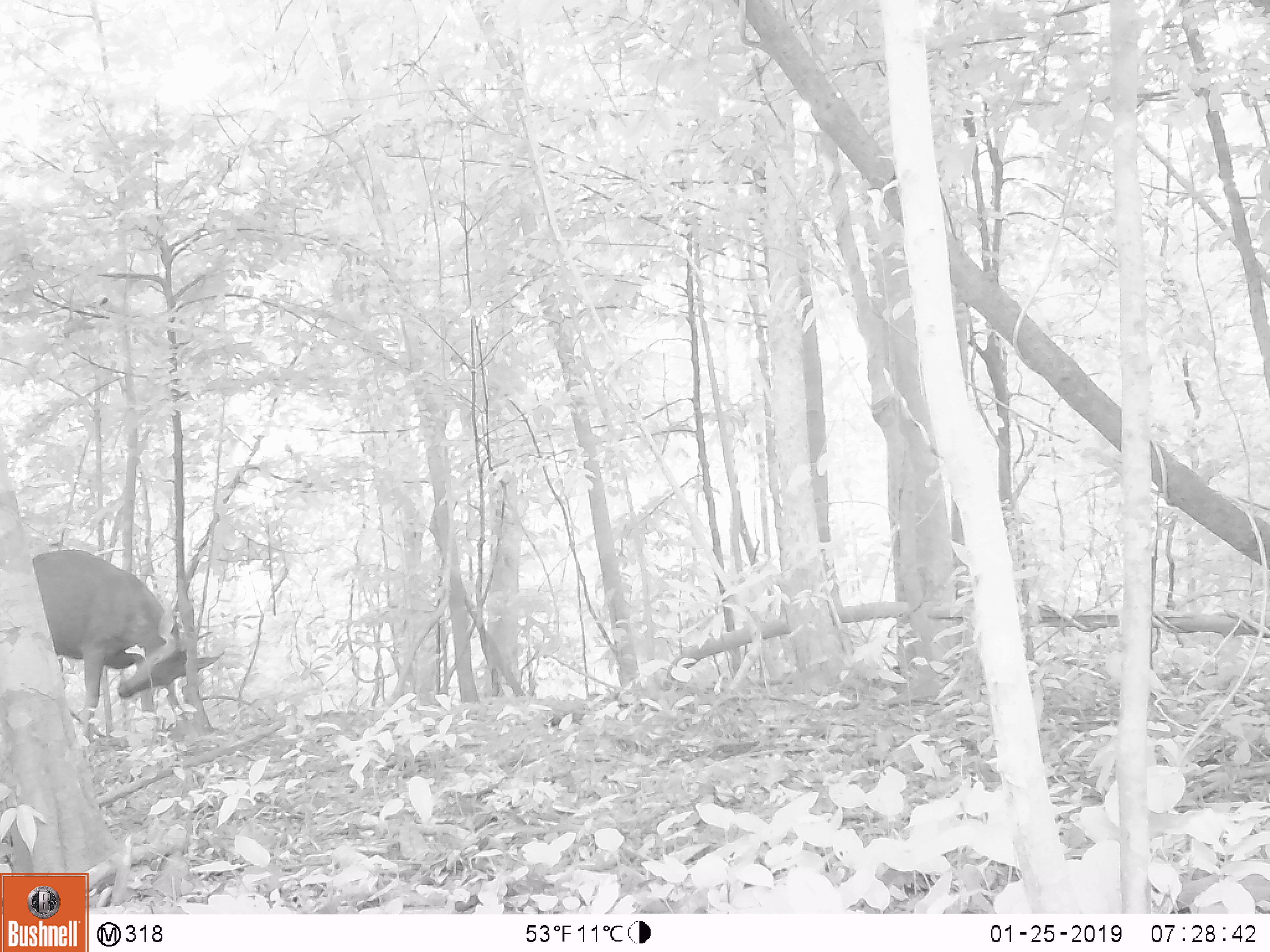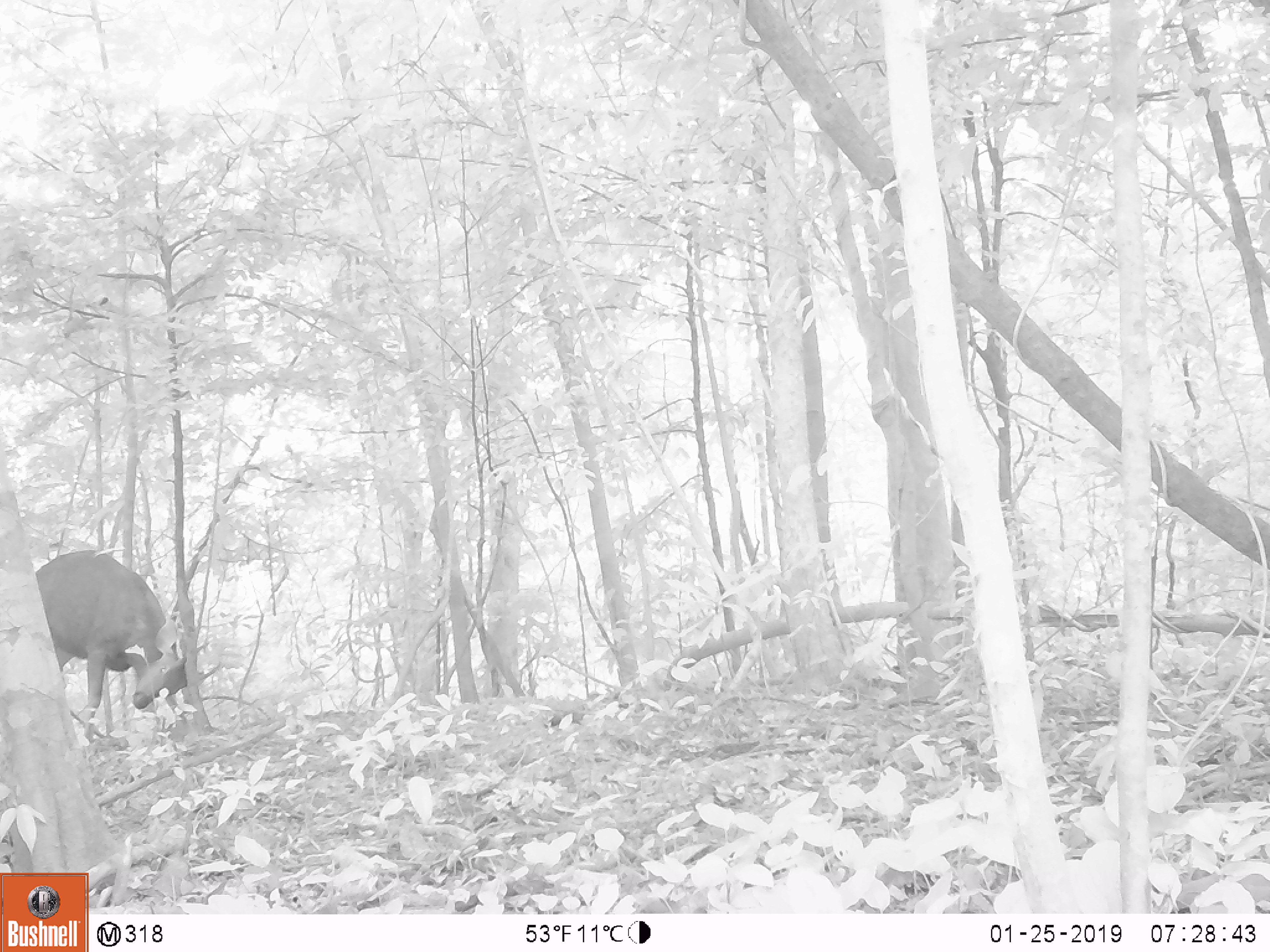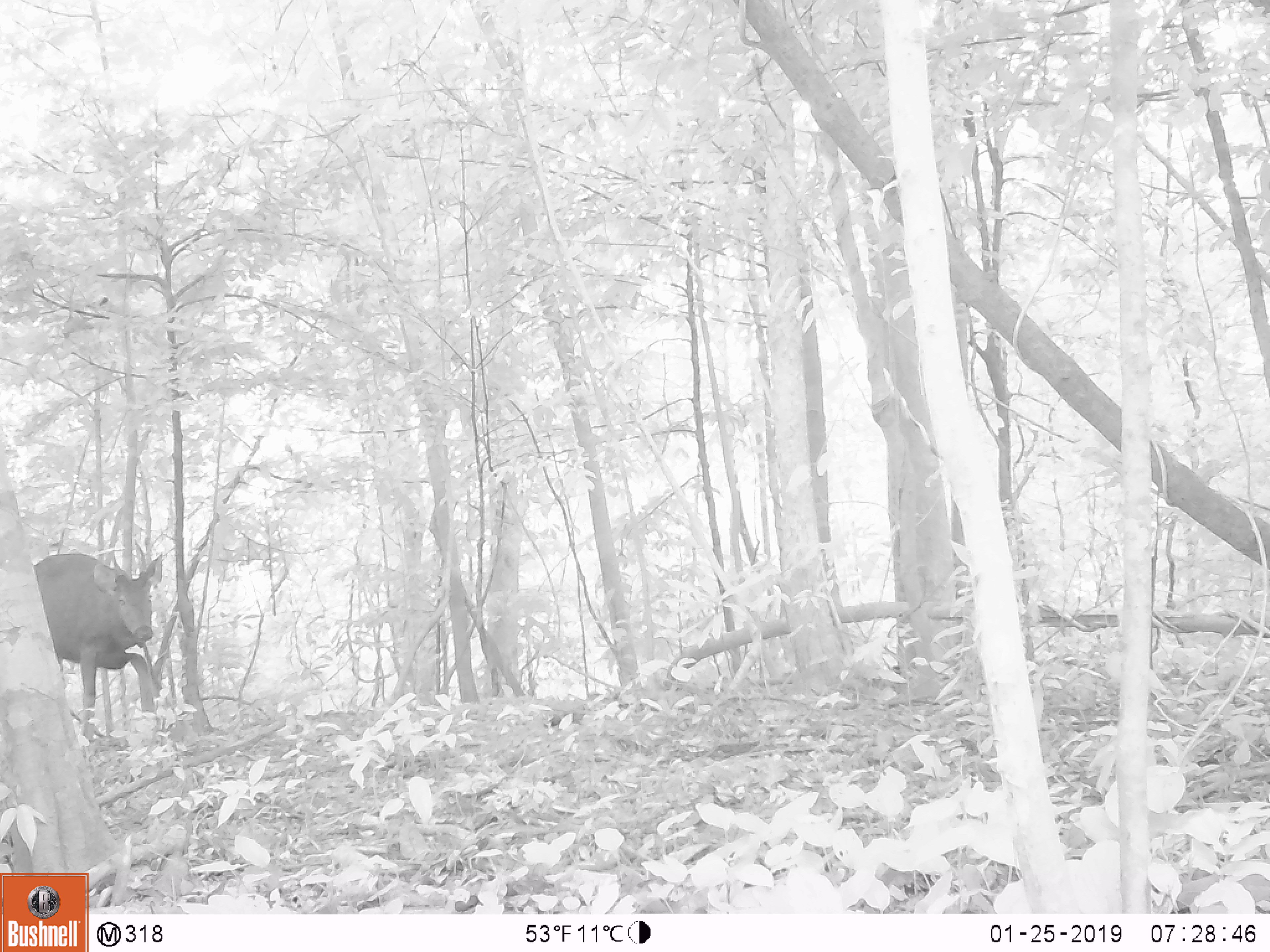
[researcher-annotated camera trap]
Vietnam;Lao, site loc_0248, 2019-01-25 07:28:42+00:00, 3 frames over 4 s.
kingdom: Animalia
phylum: Chordata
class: Mammalia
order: Artiodactyla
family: Cervidae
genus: Rusa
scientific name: Rusa unicolor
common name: sambar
Sambar (Rusa unicolor). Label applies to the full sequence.